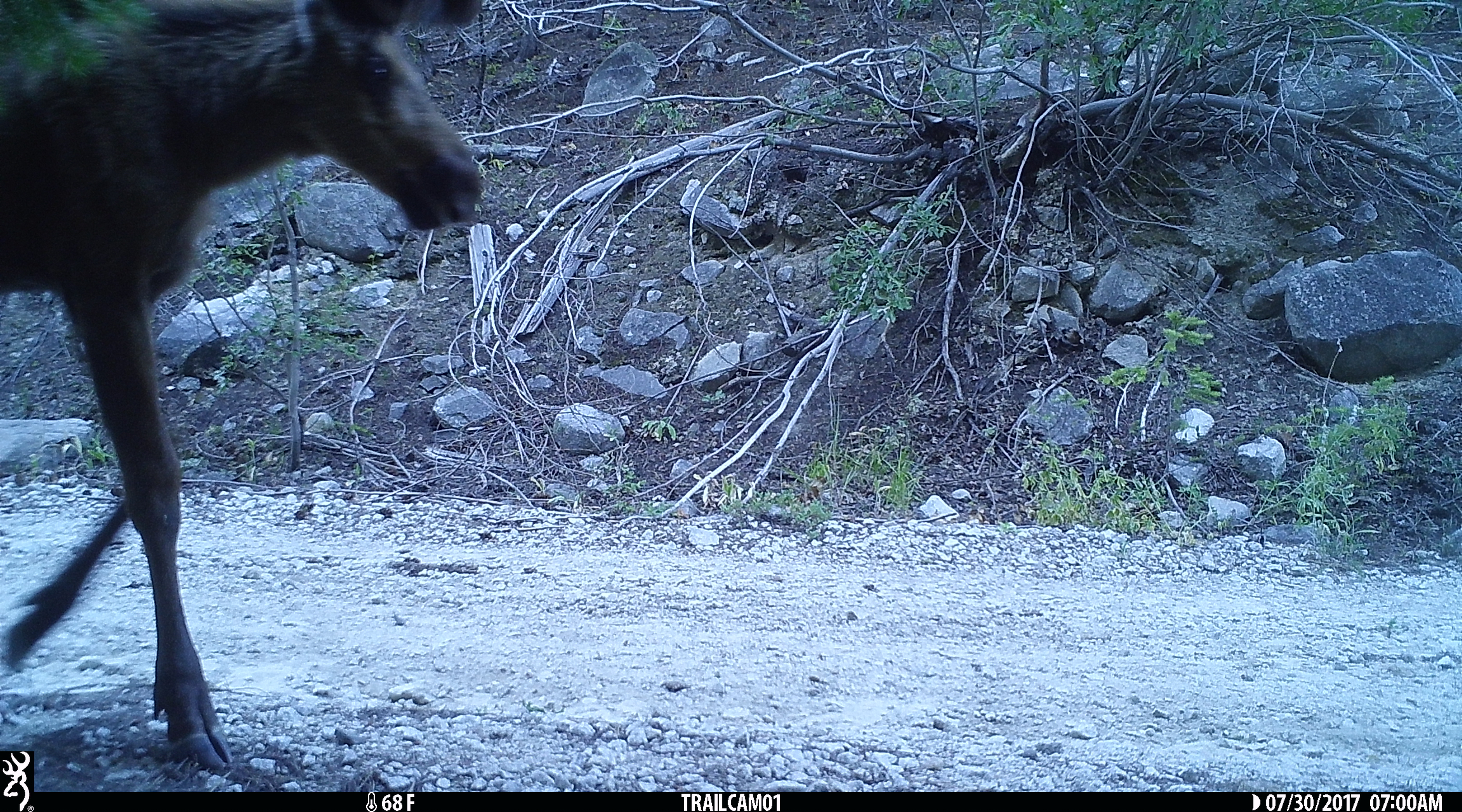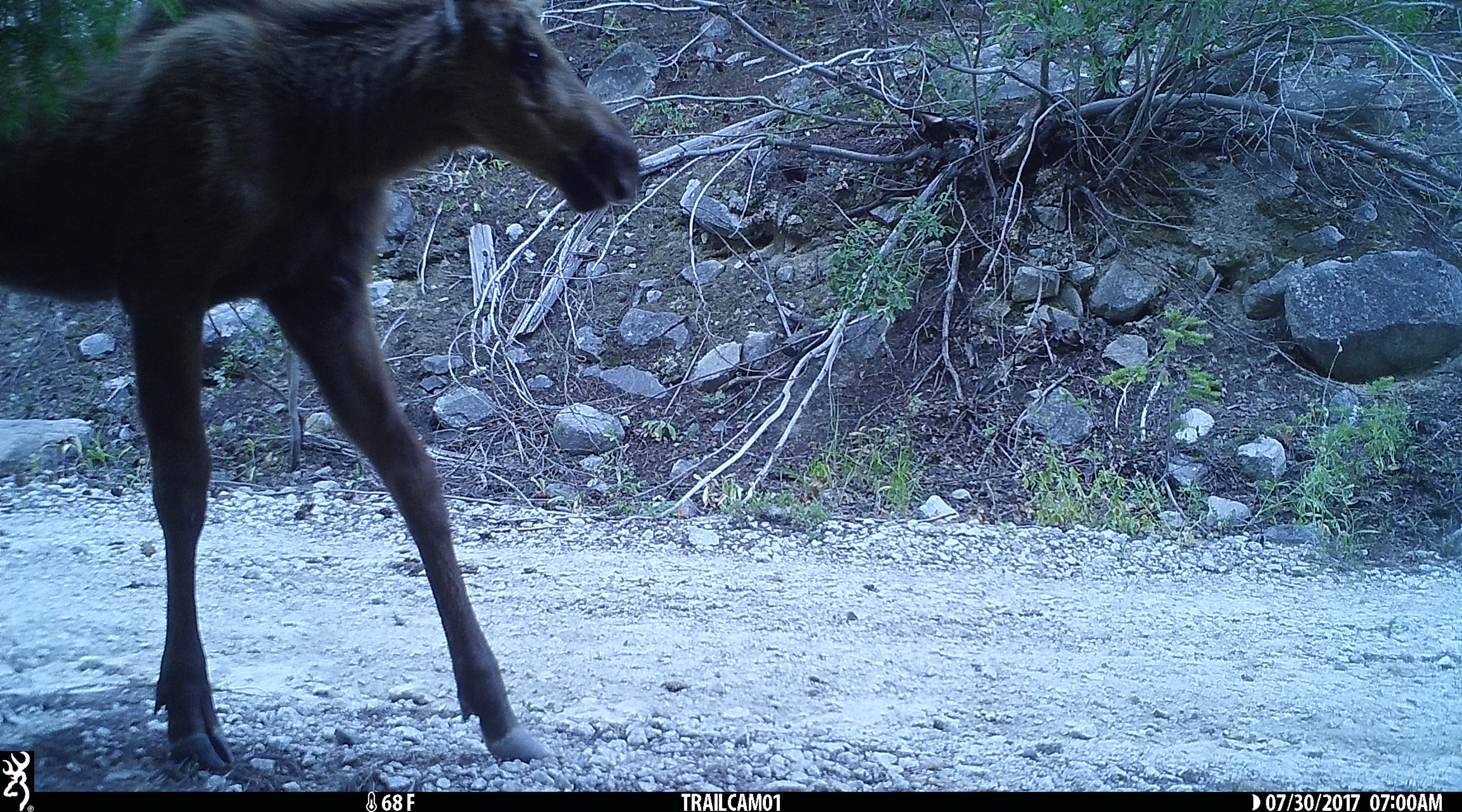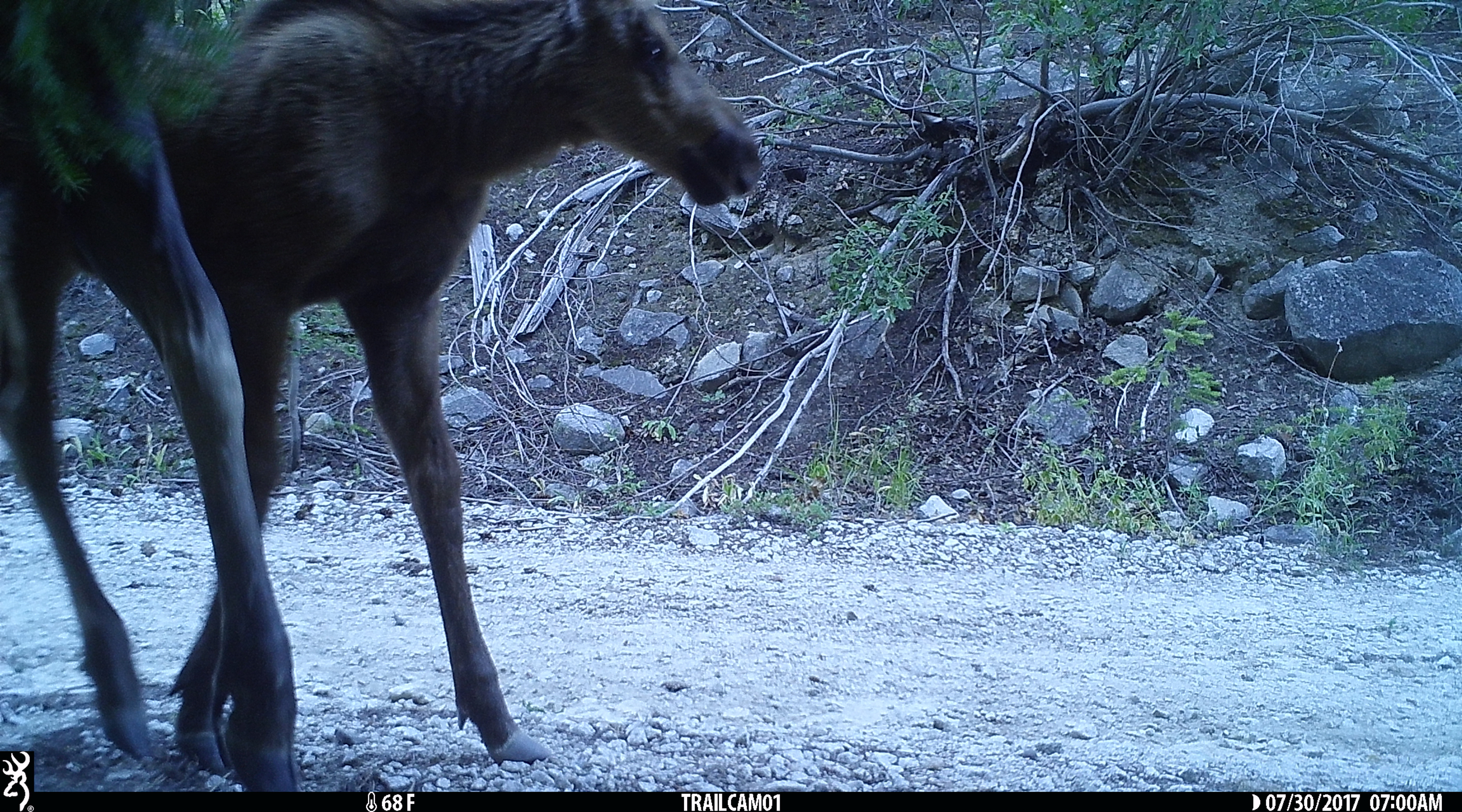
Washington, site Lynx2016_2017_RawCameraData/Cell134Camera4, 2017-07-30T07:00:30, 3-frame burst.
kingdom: Animalia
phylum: Chordata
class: Mammalia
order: Artiodactyla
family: Cervidae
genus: Alces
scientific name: Alces alces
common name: moose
Alces alces (moose). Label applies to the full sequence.